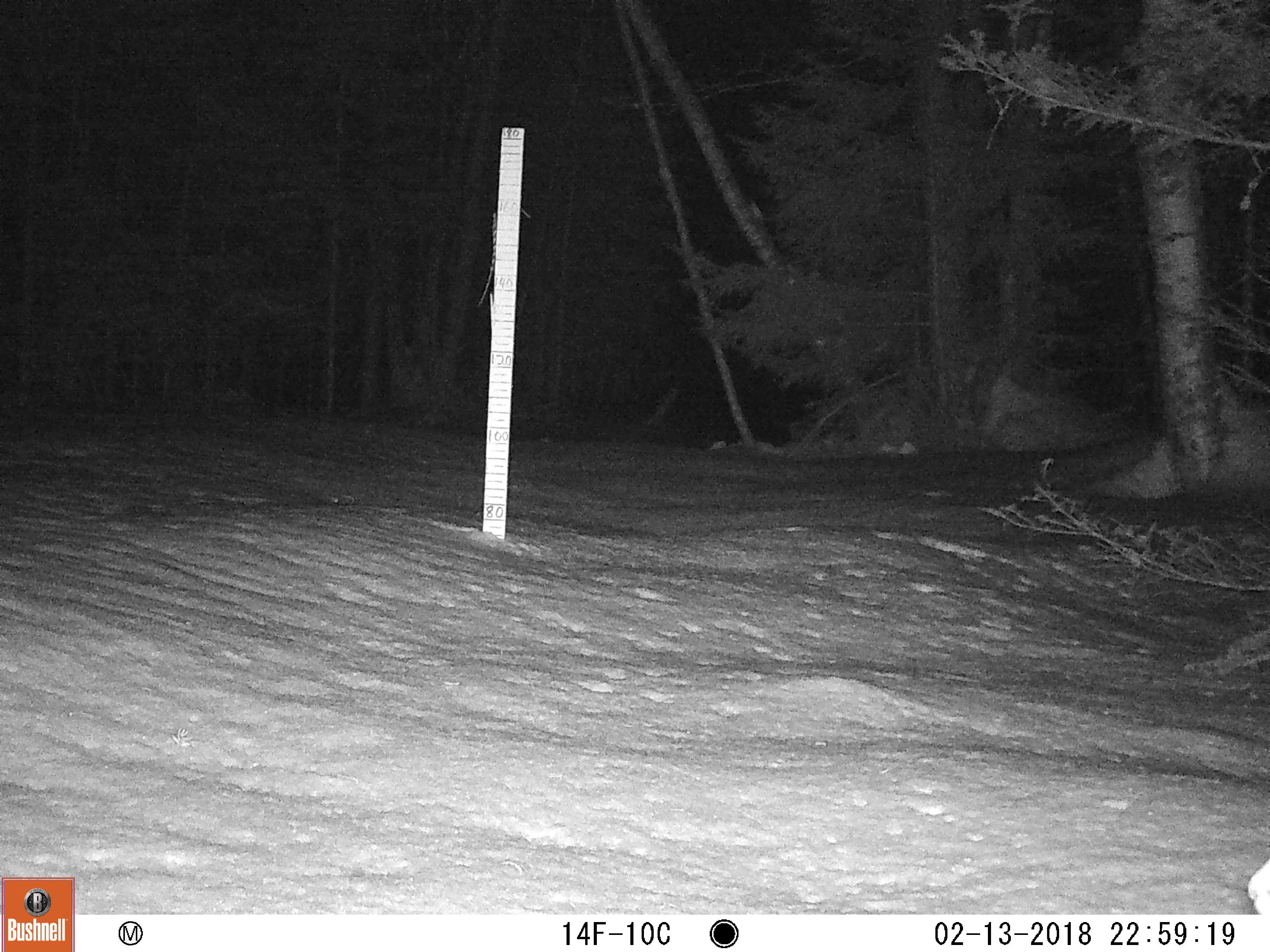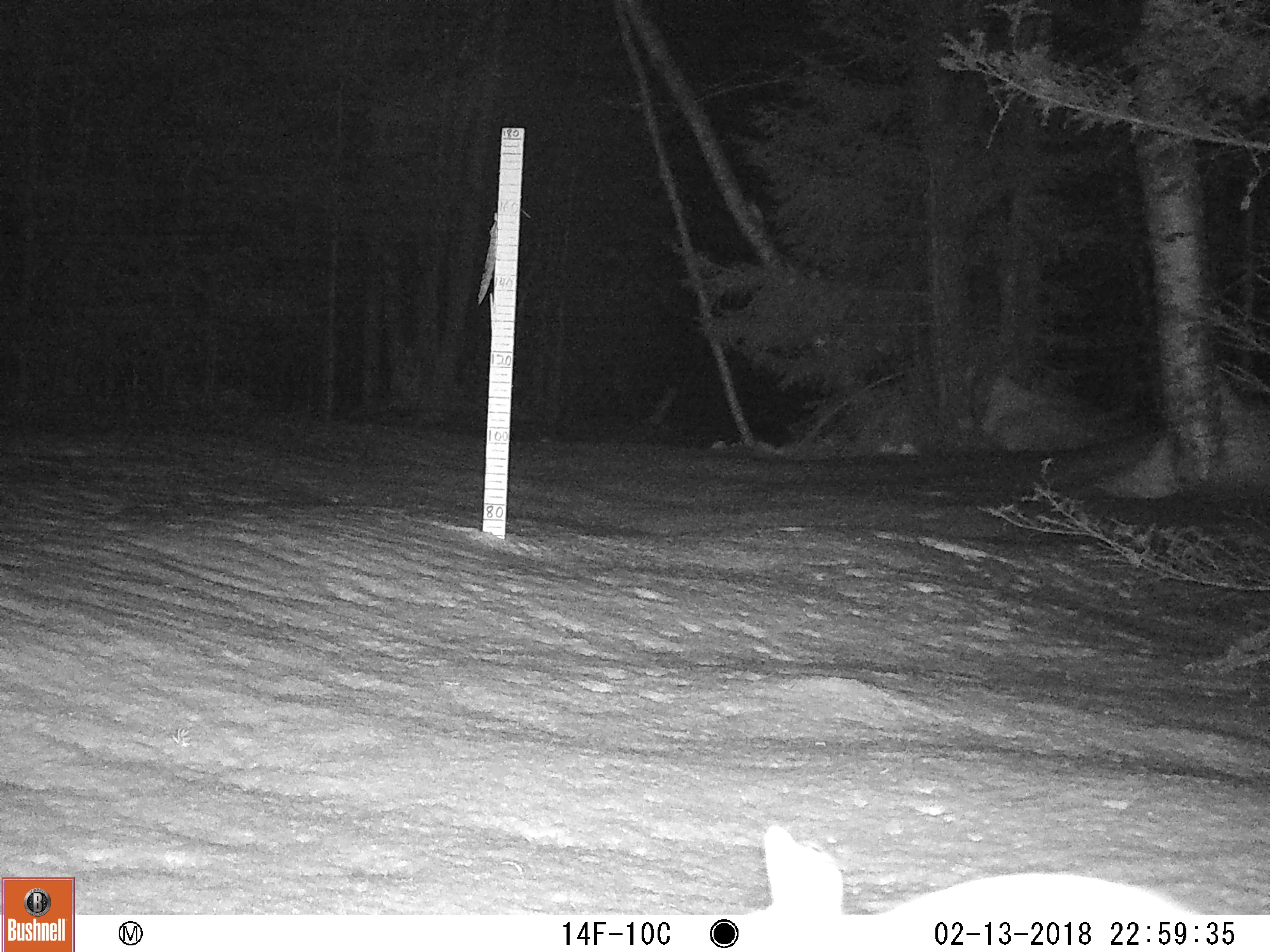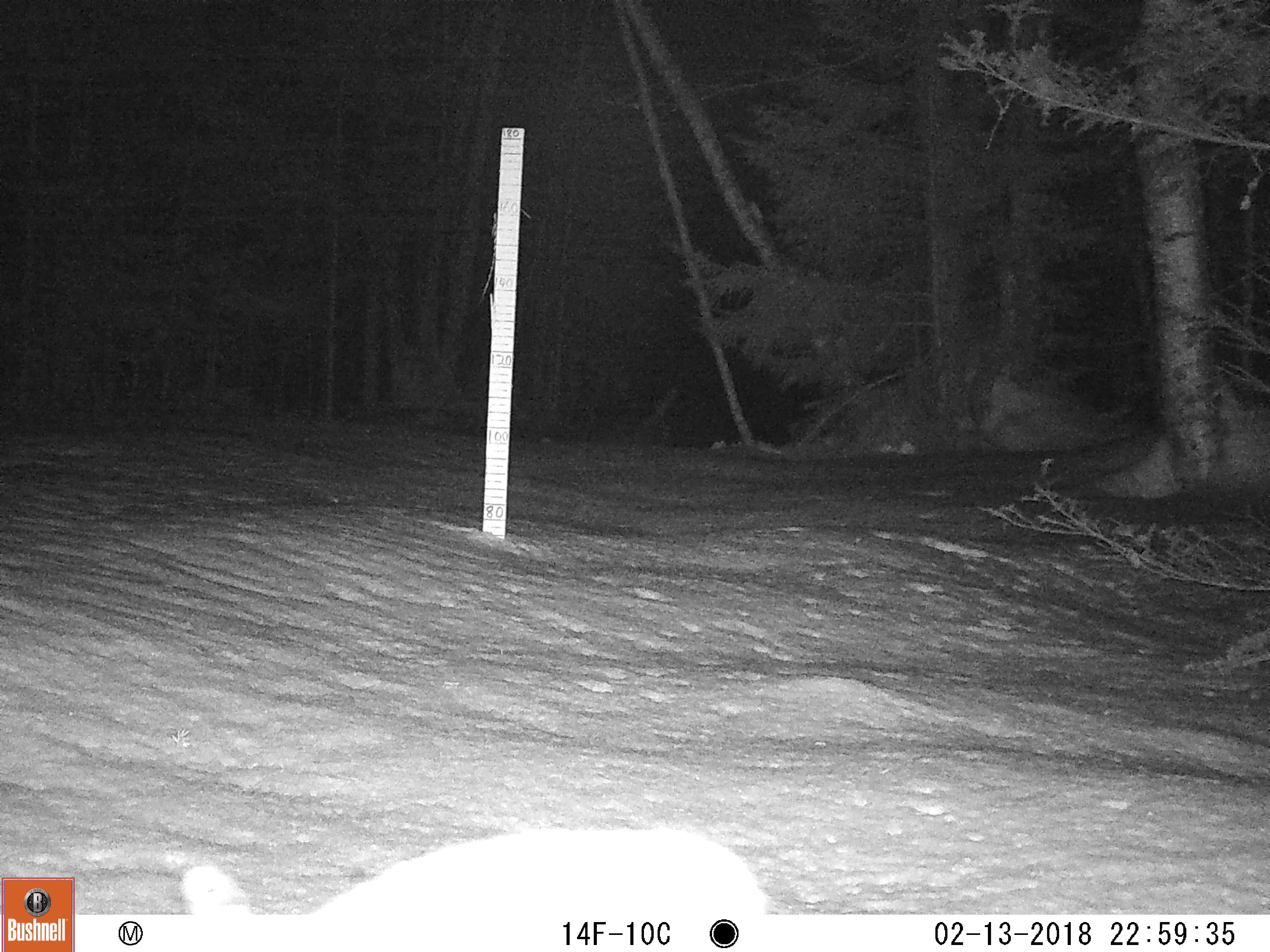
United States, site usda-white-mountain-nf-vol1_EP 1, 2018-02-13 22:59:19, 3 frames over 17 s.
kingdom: Animalia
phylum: Chordata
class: Mammalia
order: Lagomorpha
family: Leporidae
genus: Lepus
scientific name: Lepus americanus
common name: snowshoe hare